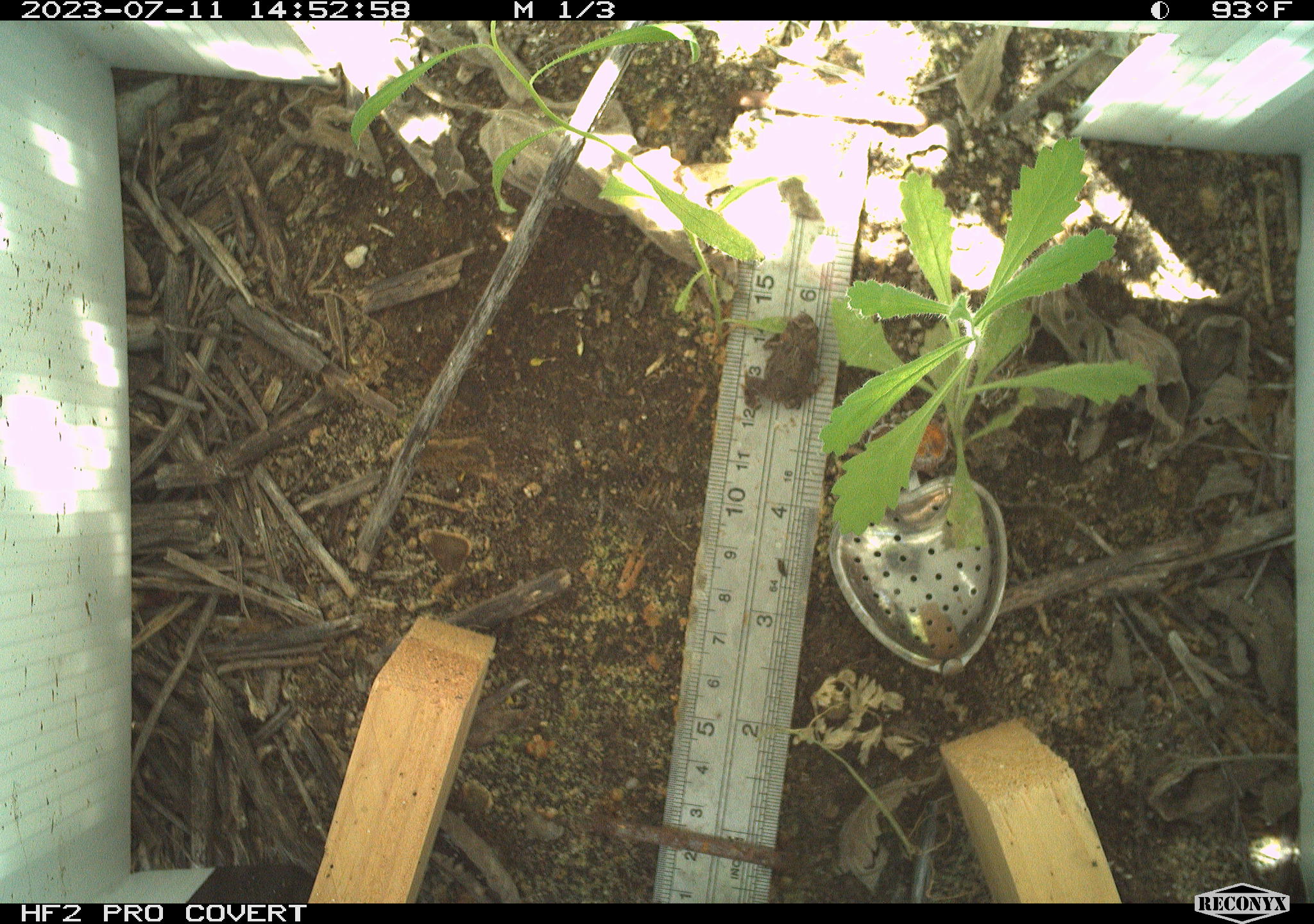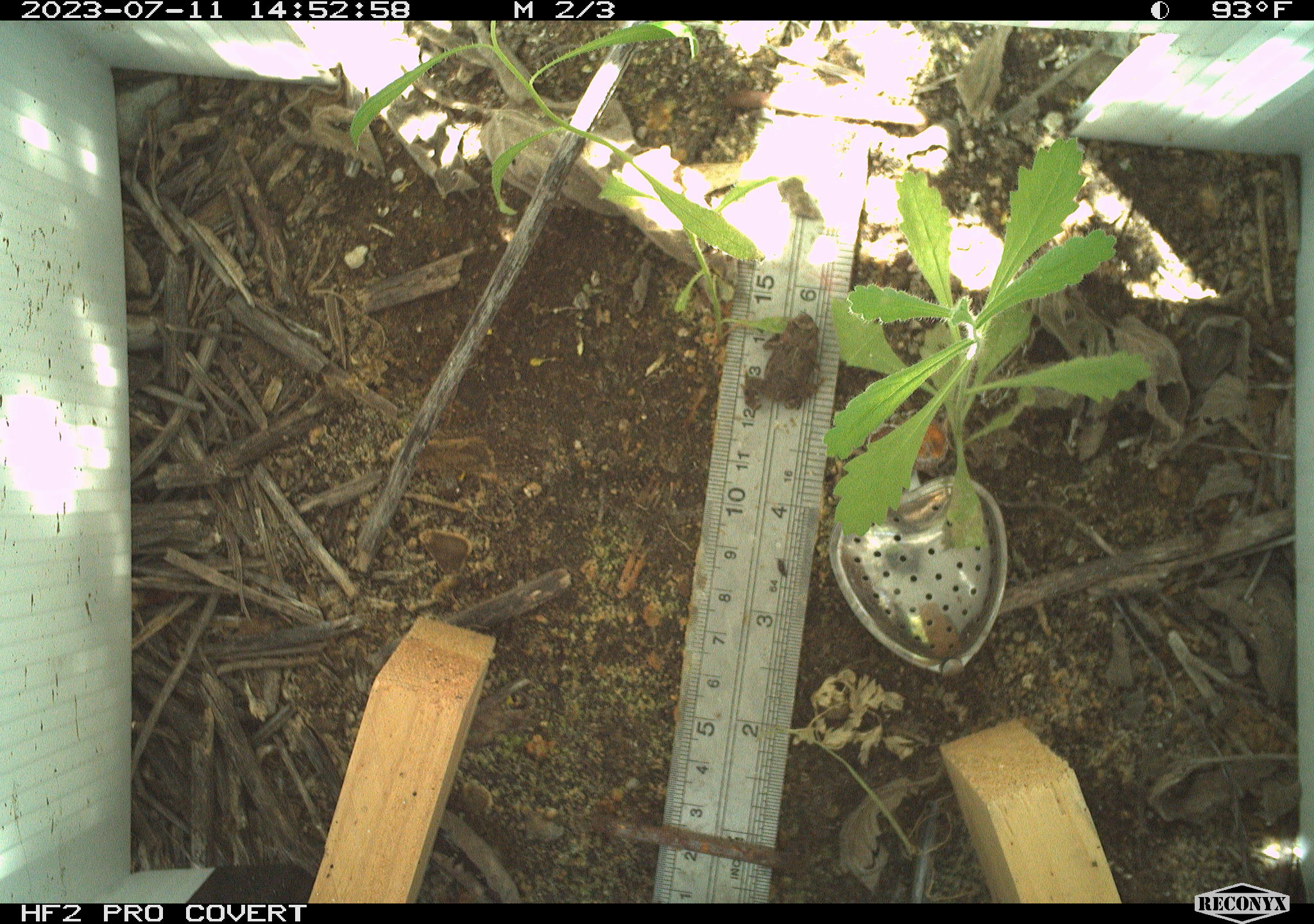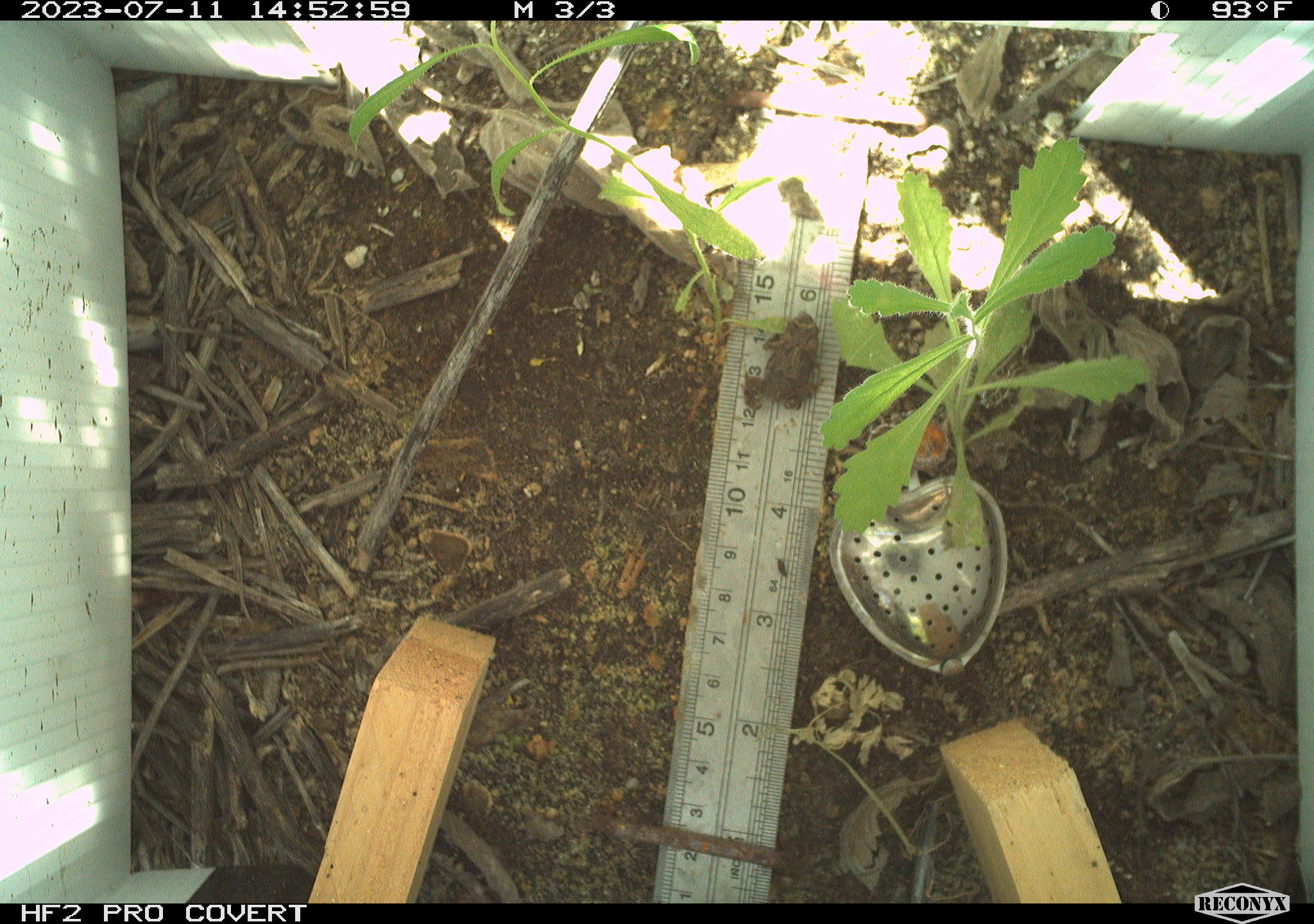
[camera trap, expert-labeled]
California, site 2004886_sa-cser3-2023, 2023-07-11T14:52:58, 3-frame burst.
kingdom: Animalia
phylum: Chordata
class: Amphibia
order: Anura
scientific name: Anura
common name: frogs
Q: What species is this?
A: Frogs (Anura).